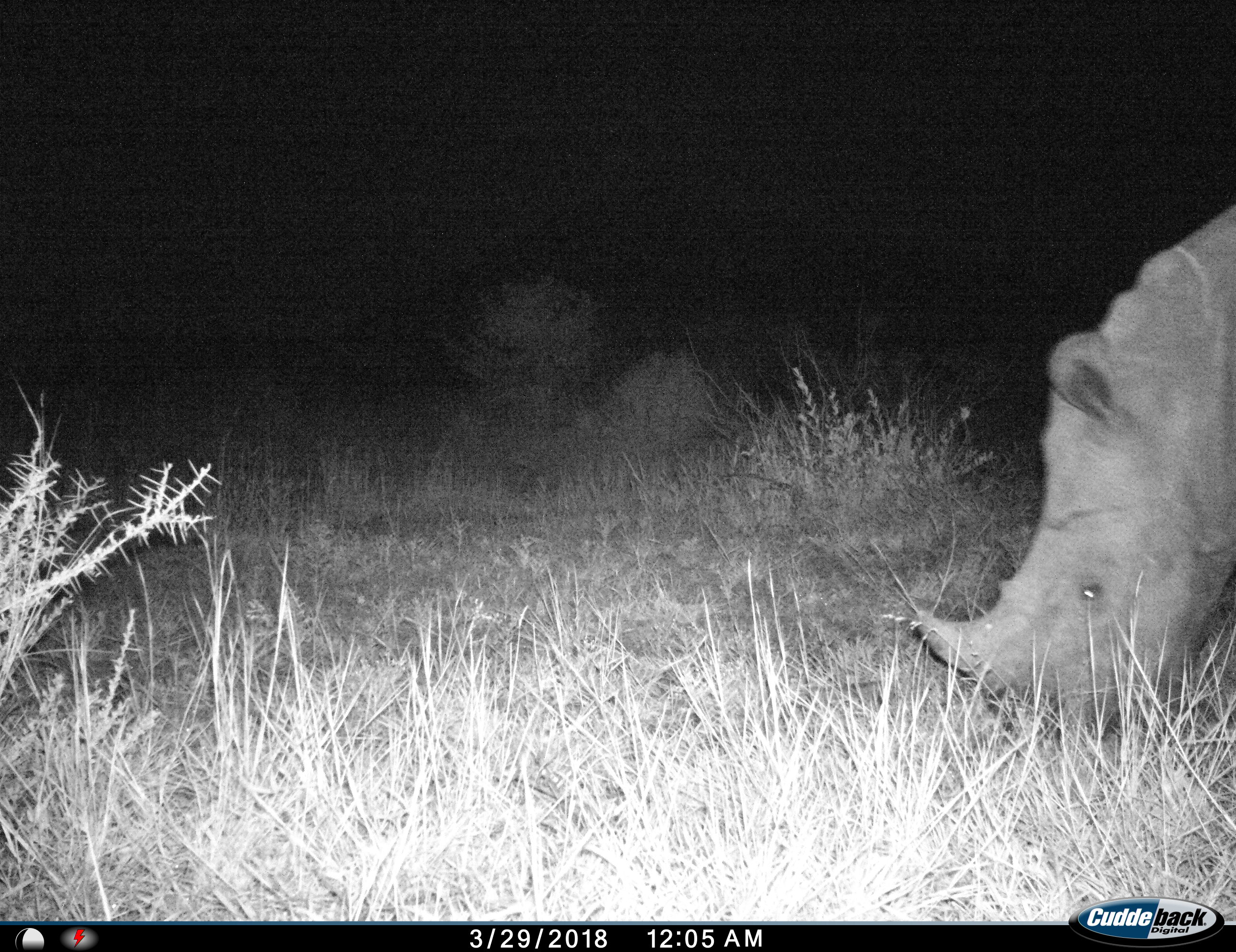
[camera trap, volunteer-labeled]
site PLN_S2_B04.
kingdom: Animalia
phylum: Chordata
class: Mammalia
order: Perissodactyla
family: Rhinocerotidae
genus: Ceratotherium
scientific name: Ceratotherium simum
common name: white rhinoceros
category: rhinoceroswhite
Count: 1.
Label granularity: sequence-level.